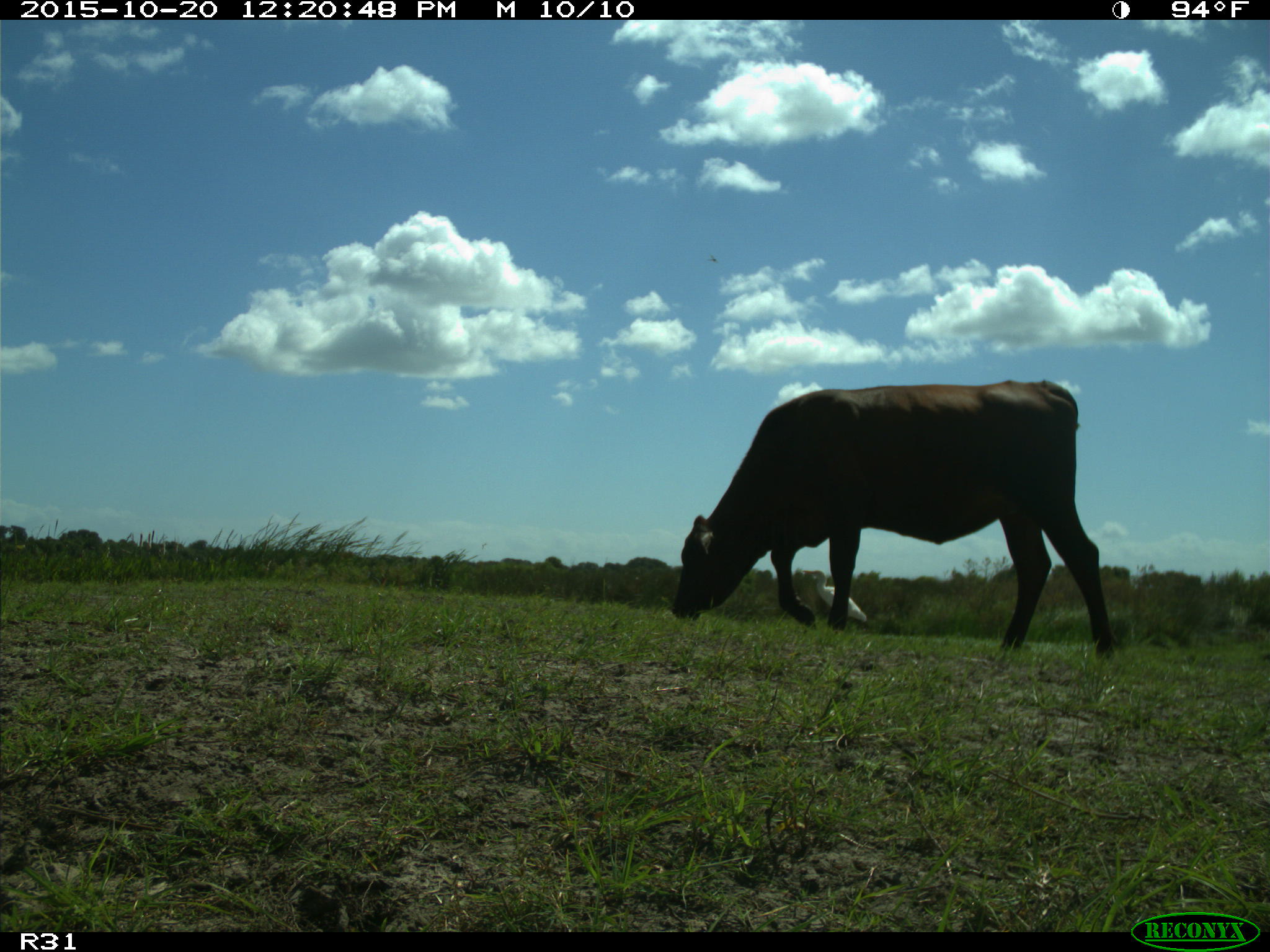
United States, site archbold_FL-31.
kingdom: Animalia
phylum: Chordata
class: Mammalia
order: Artiodactyla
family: Bovidae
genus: Bos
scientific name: Bos taurus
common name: domestic cow